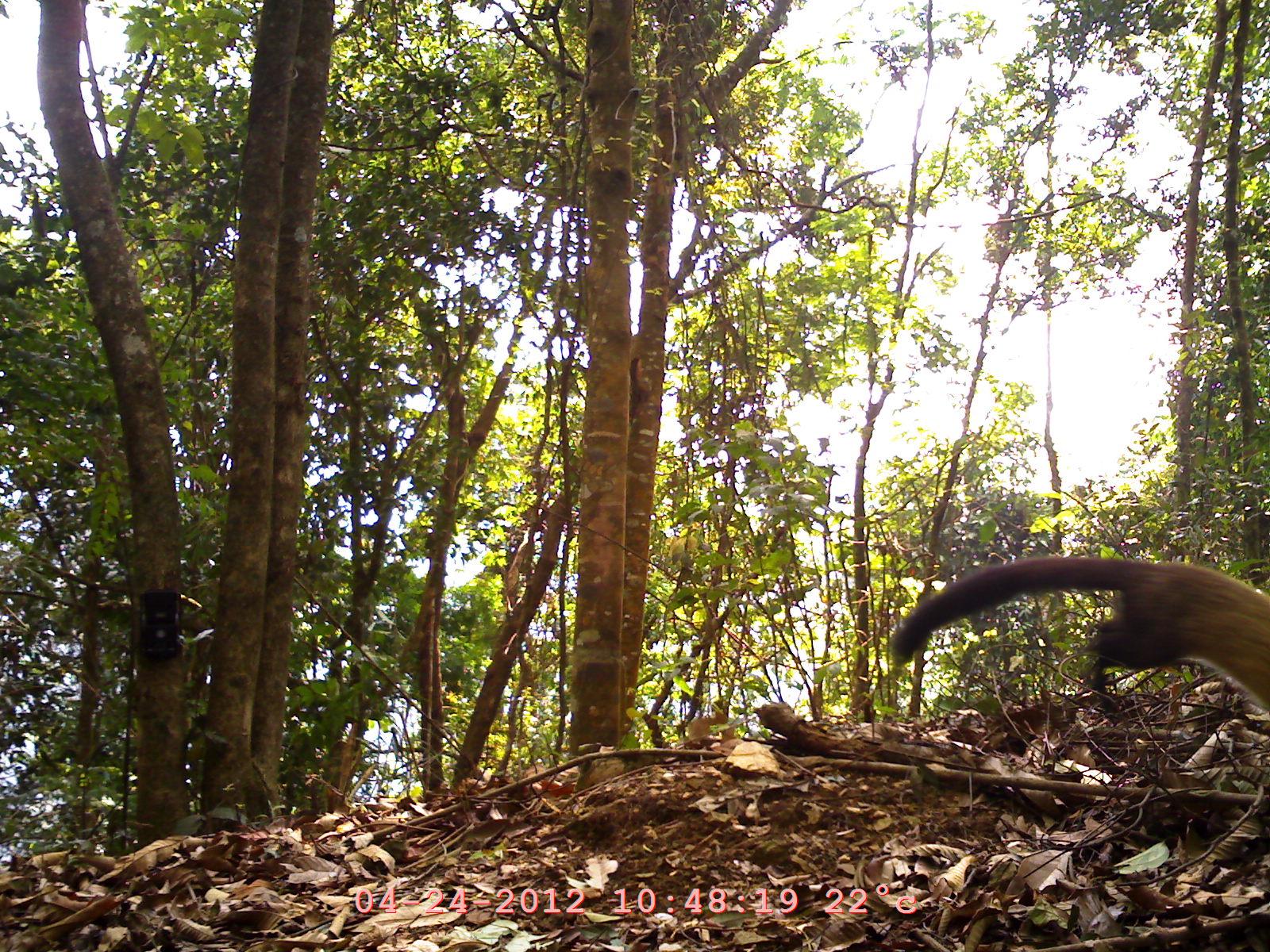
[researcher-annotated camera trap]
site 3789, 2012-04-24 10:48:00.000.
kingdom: Animalia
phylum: Chordata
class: Mammalia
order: Carnivora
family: Mustelidae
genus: Martes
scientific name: Martes flavigula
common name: yellow-throated marten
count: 1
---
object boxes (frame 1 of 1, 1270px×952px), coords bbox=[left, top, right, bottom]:
martes flavigula: bbox=[889, 552, 1269, 724]